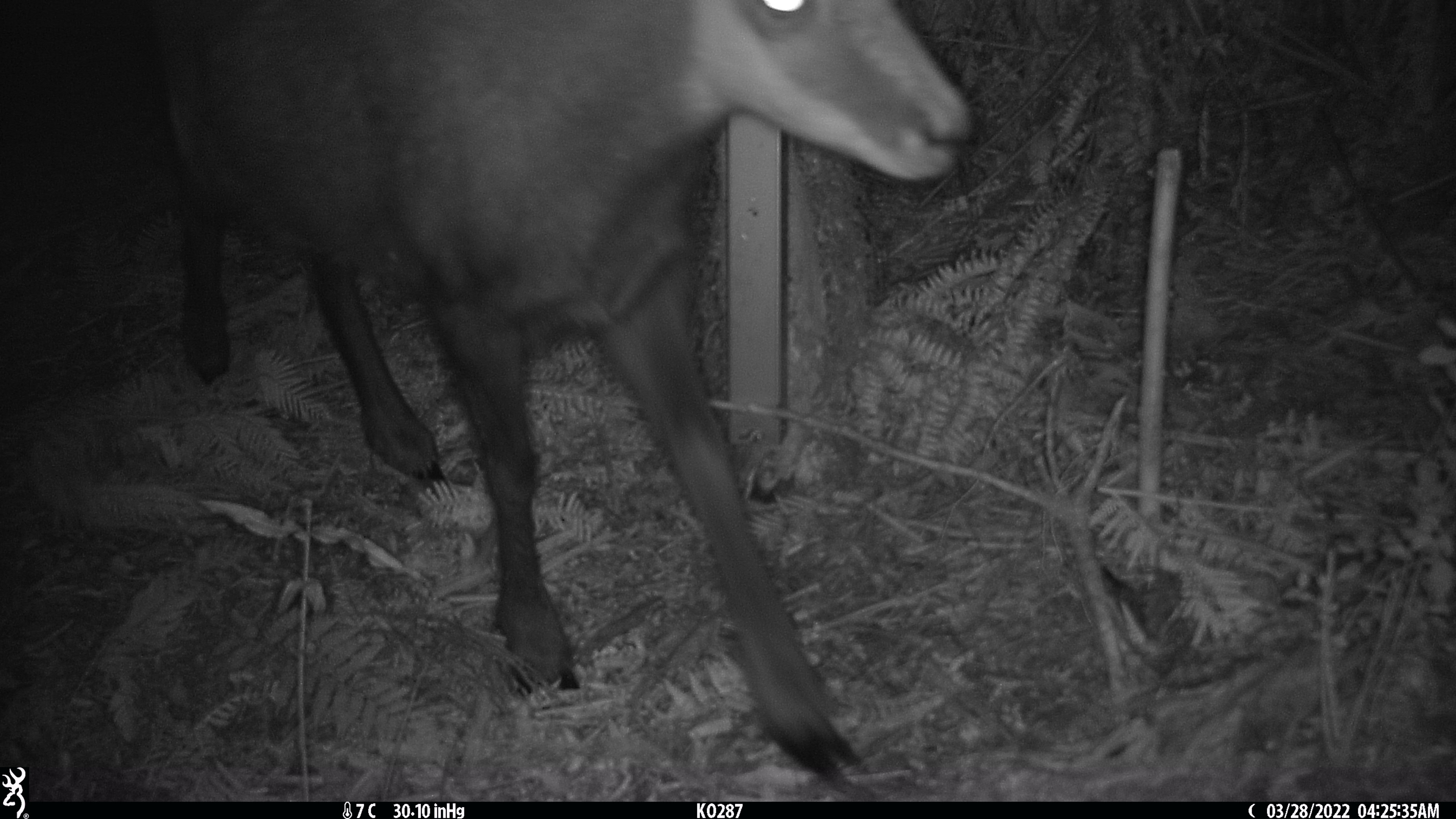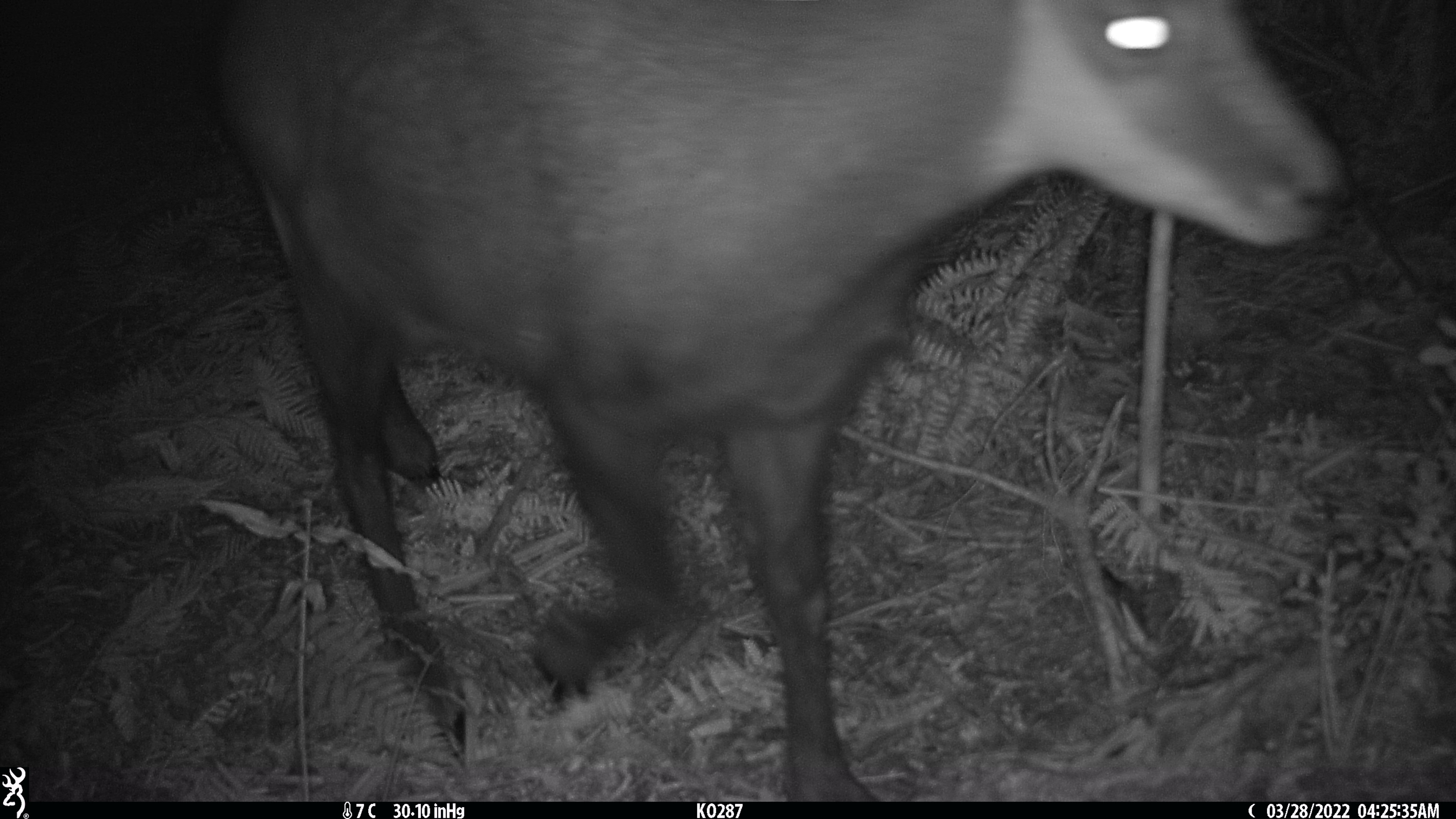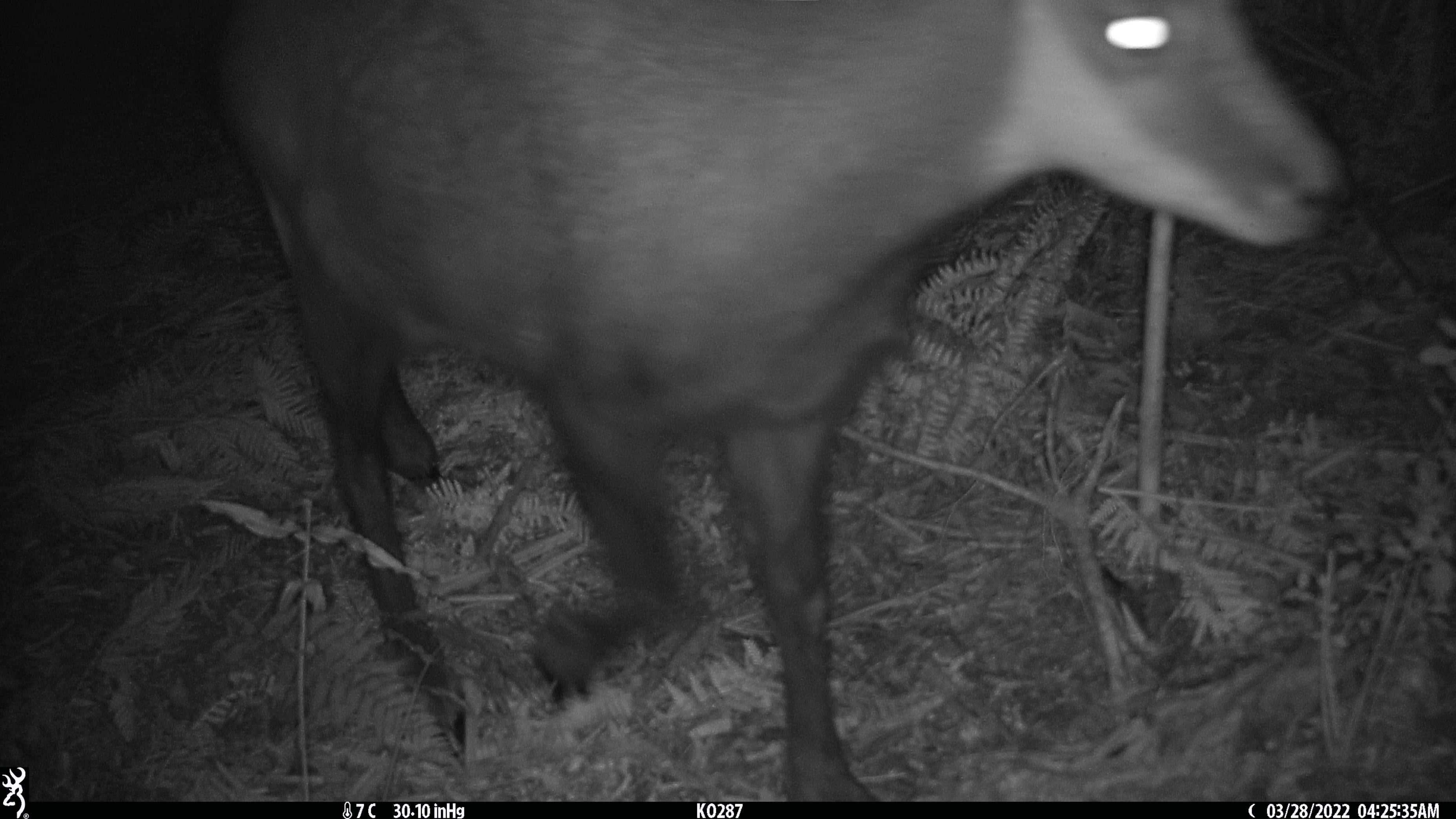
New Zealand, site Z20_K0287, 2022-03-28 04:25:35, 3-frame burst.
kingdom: Animalia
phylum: Chordata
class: Mammalia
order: Artiodactyla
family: Bovidae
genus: Rupicapra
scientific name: Rupicapra rupicapra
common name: alpine chamois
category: chamois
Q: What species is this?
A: Chamois (alpine chamois) (Rupicapra rupicapra).